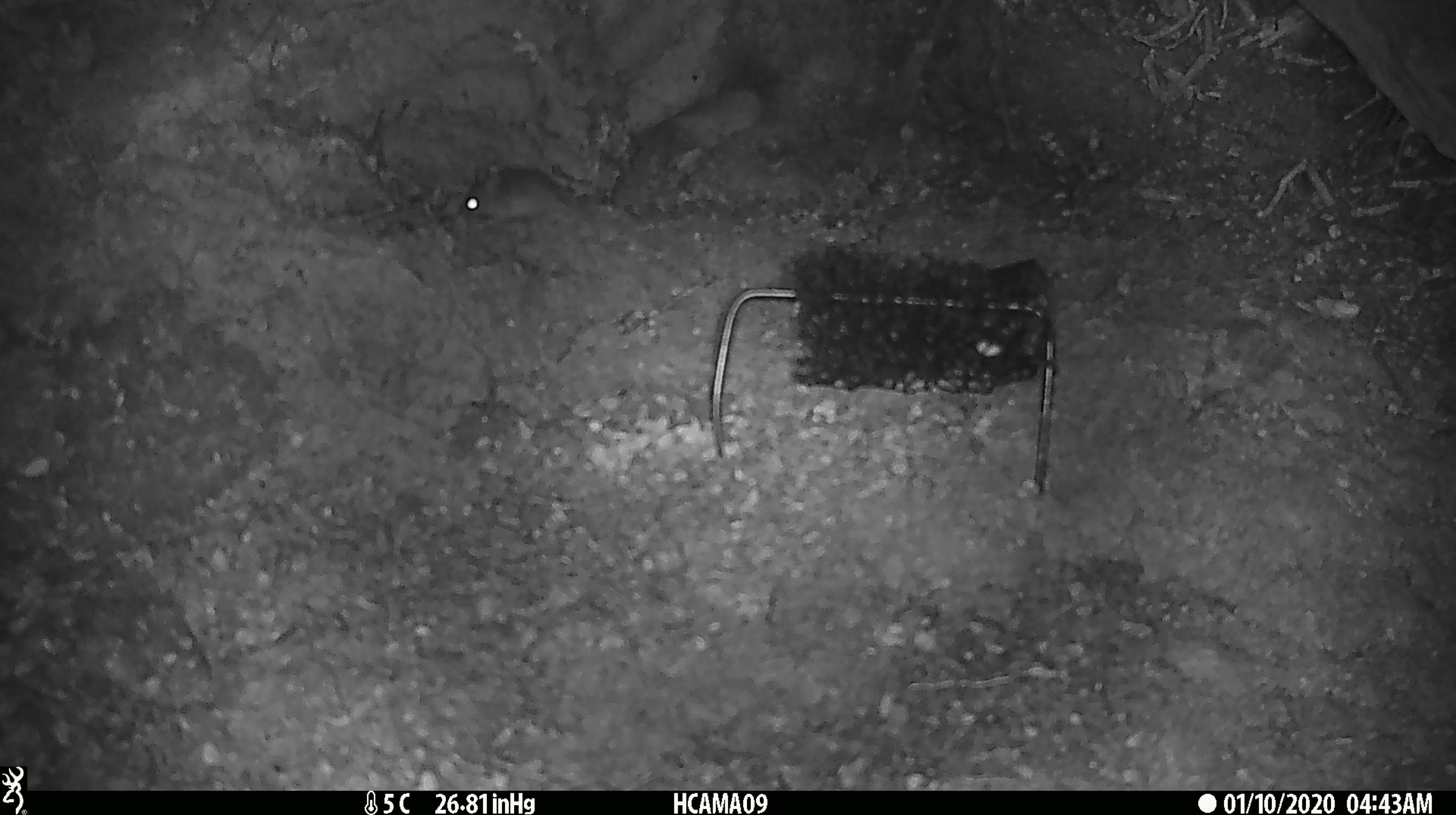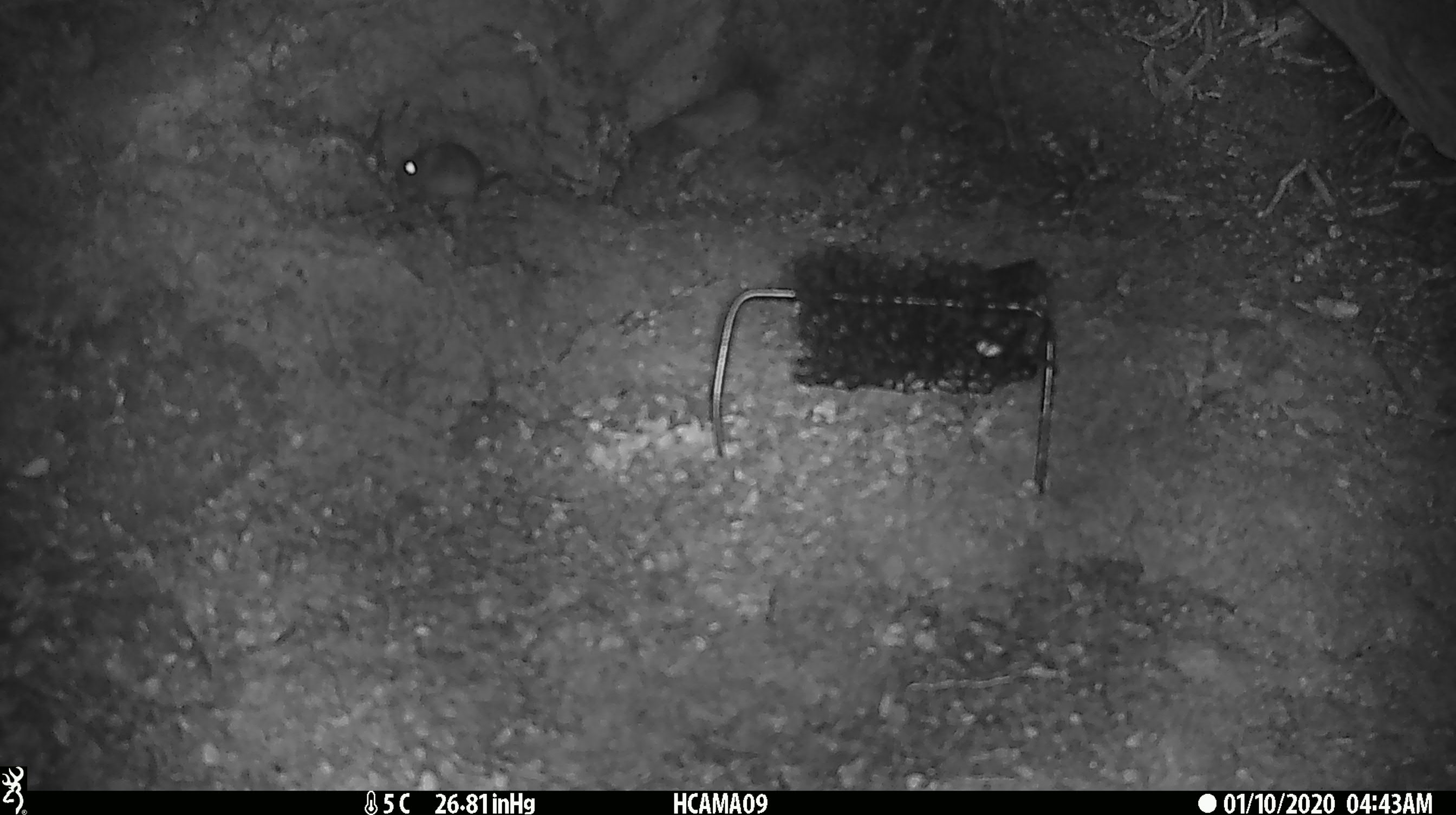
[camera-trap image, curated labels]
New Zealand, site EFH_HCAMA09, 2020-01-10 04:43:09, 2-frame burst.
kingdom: Animalia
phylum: Chordata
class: Mammalia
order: Rodentia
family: Muridae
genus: Mus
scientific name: Mus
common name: mouse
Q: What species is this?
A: Mouse (Mus).